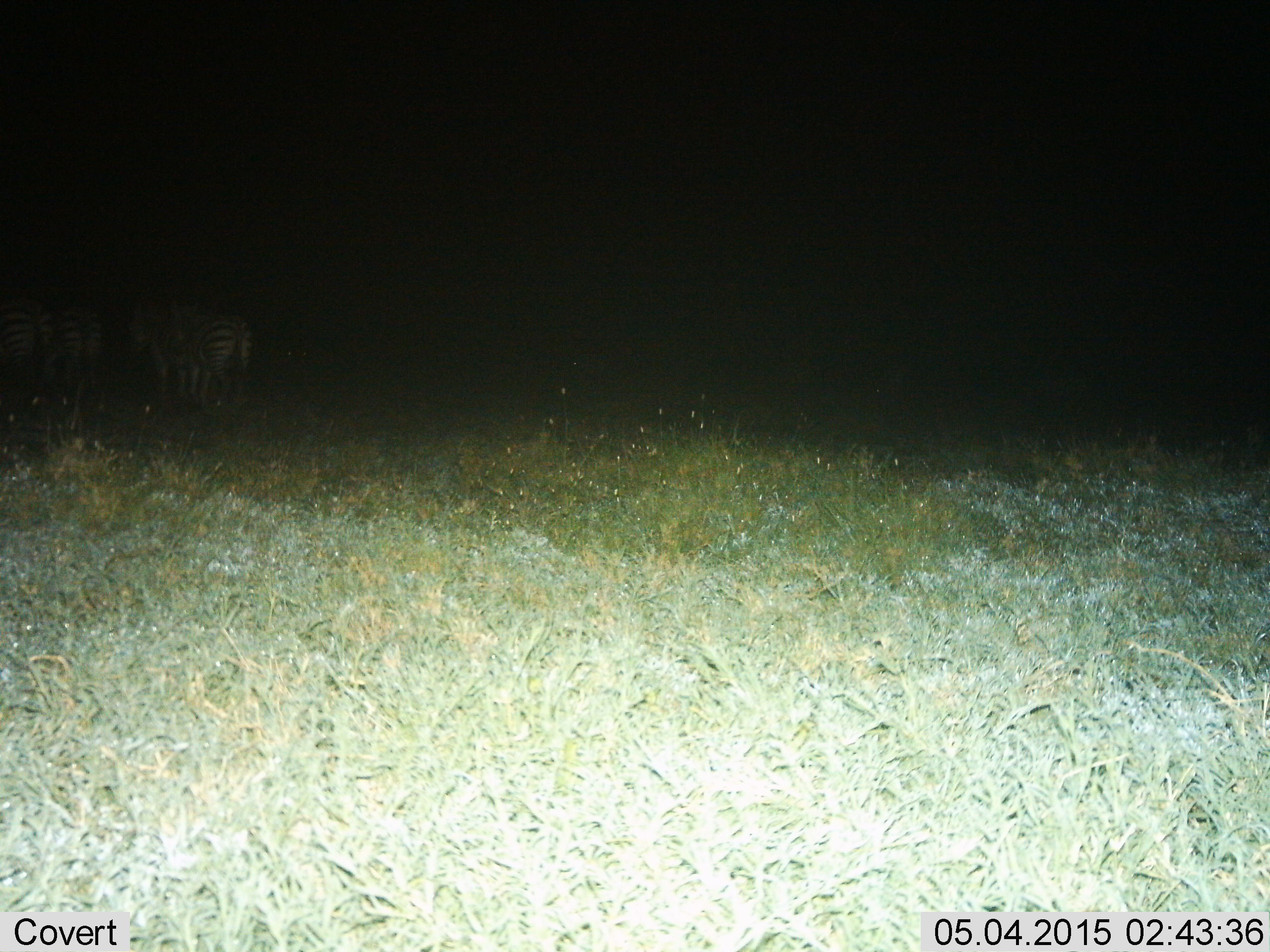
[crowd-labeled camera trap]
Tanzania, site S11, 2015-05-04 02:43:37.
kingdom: Animalia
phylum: Chordata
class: Mammalia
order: Perissodactyla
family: Equidae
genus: Equus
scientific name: Equus quagga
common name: plains zebra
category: zebra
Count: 4.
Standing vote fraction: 50%.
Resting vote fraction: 0%.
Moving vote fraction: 60%.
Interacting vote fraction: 0%.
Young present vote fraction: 0%.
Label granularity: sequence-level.